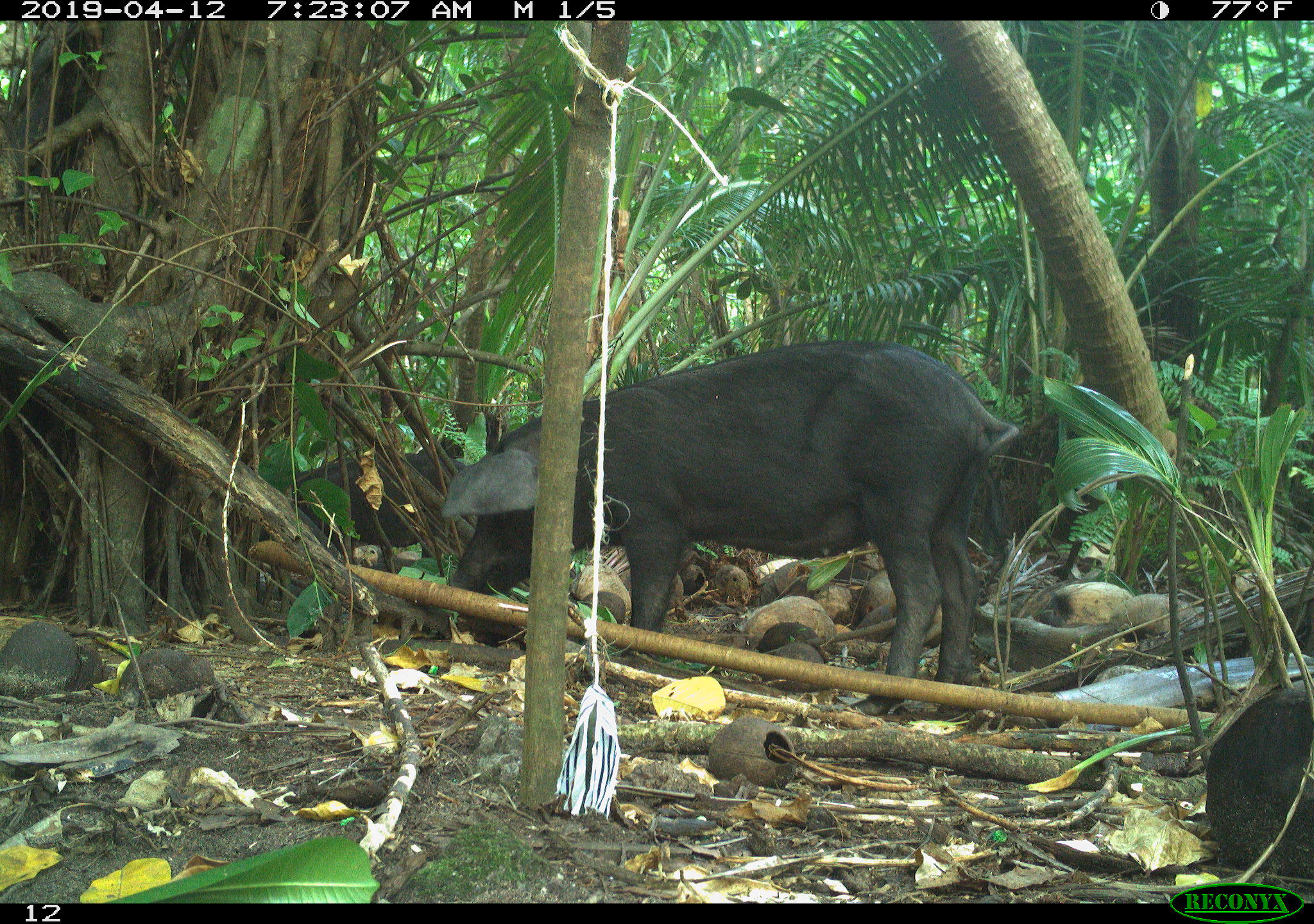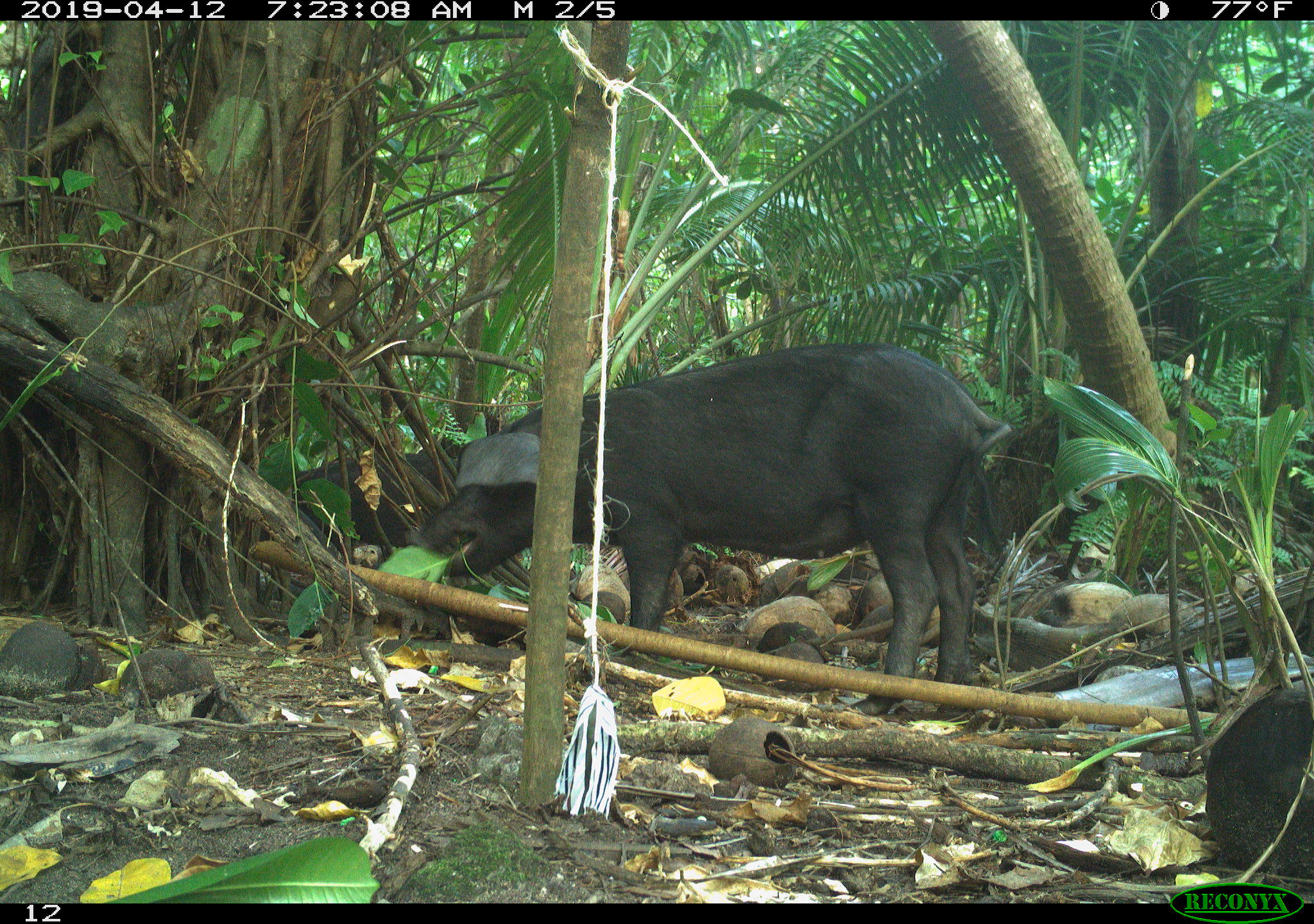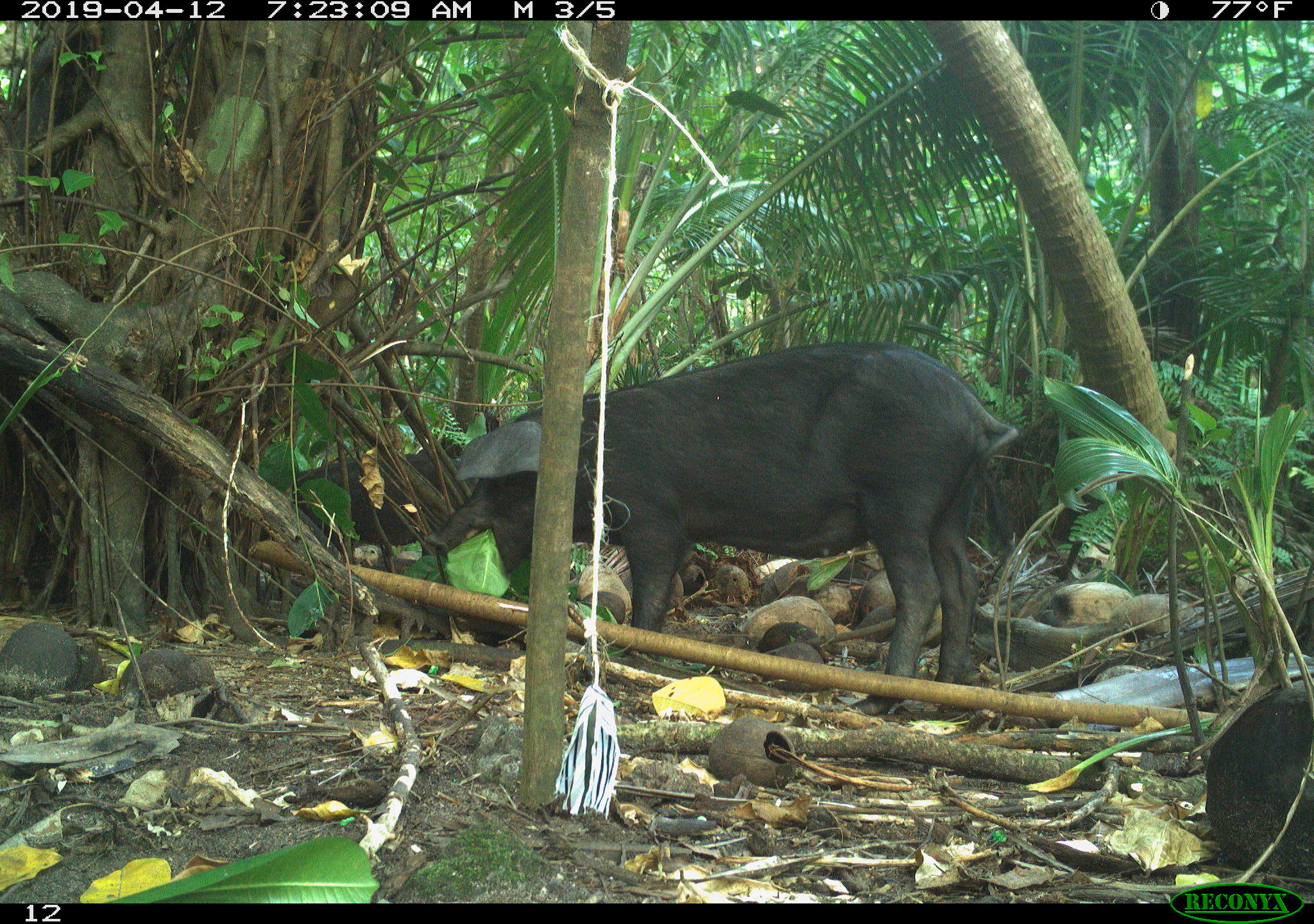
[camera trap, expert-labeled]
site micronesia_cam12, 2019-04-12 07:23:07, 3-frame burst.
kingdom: Animalia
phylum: Chordata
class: Mammalia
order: Artiodactyla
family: Suidae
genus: Sus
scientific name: Sus scrofa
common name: pig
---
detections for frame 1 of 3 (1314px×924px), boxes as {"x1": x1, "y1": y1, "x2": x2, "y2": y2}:
pig: {"x1": 436, "y1": 345, "x2": 1005, "y2": 693}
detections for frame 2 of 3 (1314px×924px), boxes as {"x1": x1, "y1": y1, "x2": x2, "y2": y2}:
pig: {"x1": 390, "y1": 349, "x2": 1012, "y2": 689}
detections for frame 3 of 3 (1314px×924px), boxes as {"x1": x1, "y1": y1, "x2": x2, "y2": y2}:
pig: {"x1": 409, "y1": 348, "x2": 1018, "y2": 683}